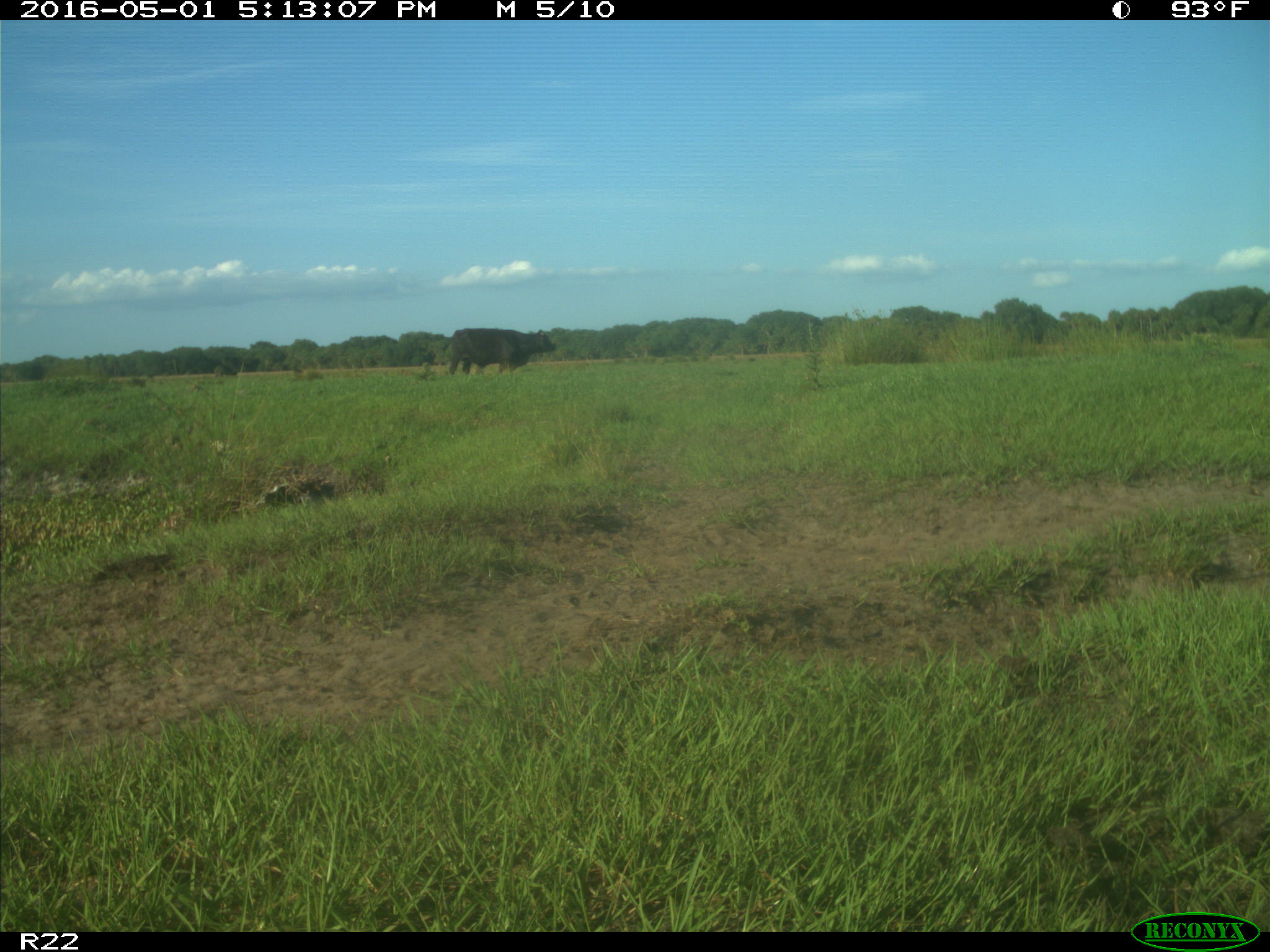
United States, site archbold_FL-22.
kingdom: Animalia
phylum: Chordata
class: Mammalia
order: Artiodactyla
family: Bovidae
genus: Bos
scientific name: Bos taurus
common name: domestic cow